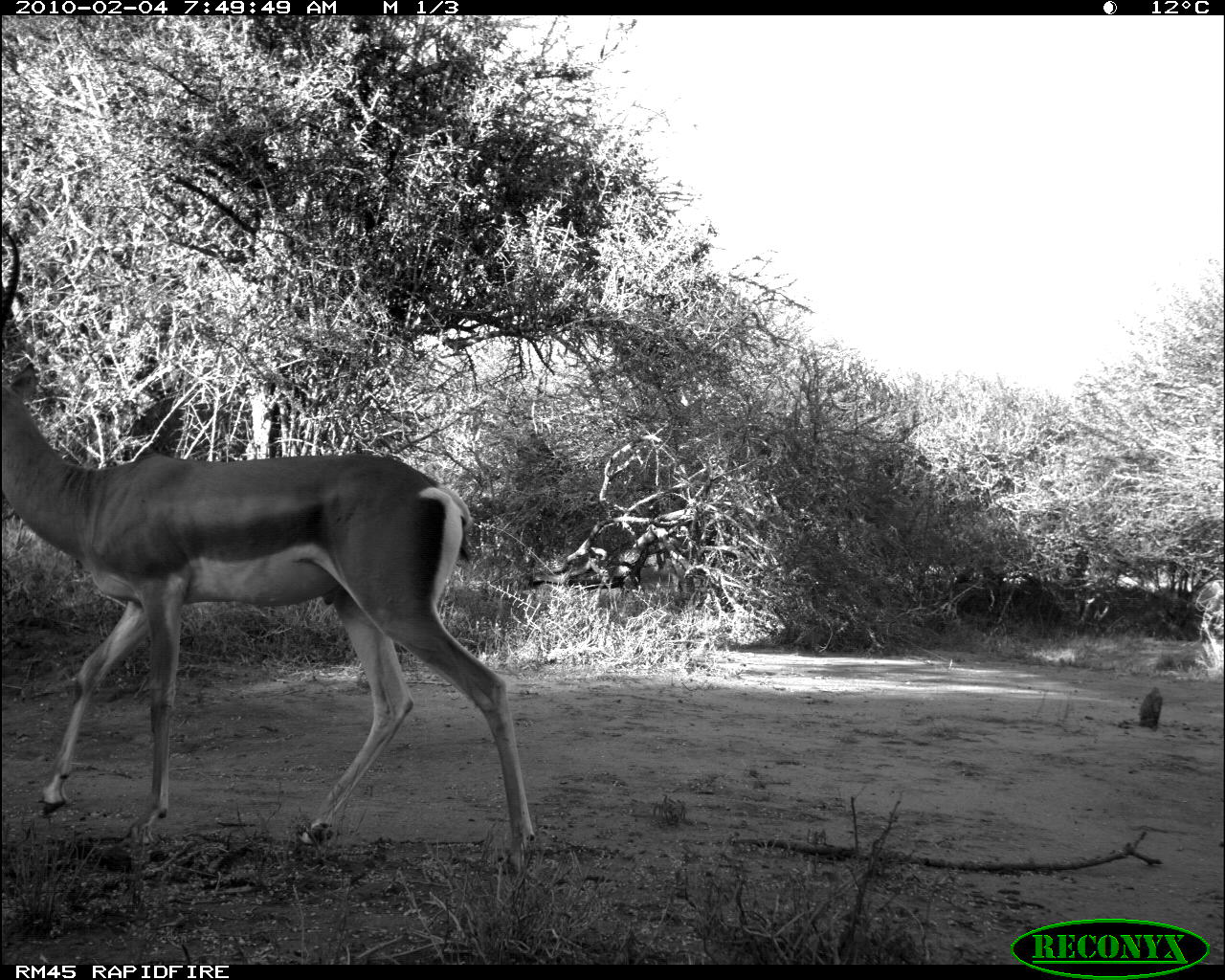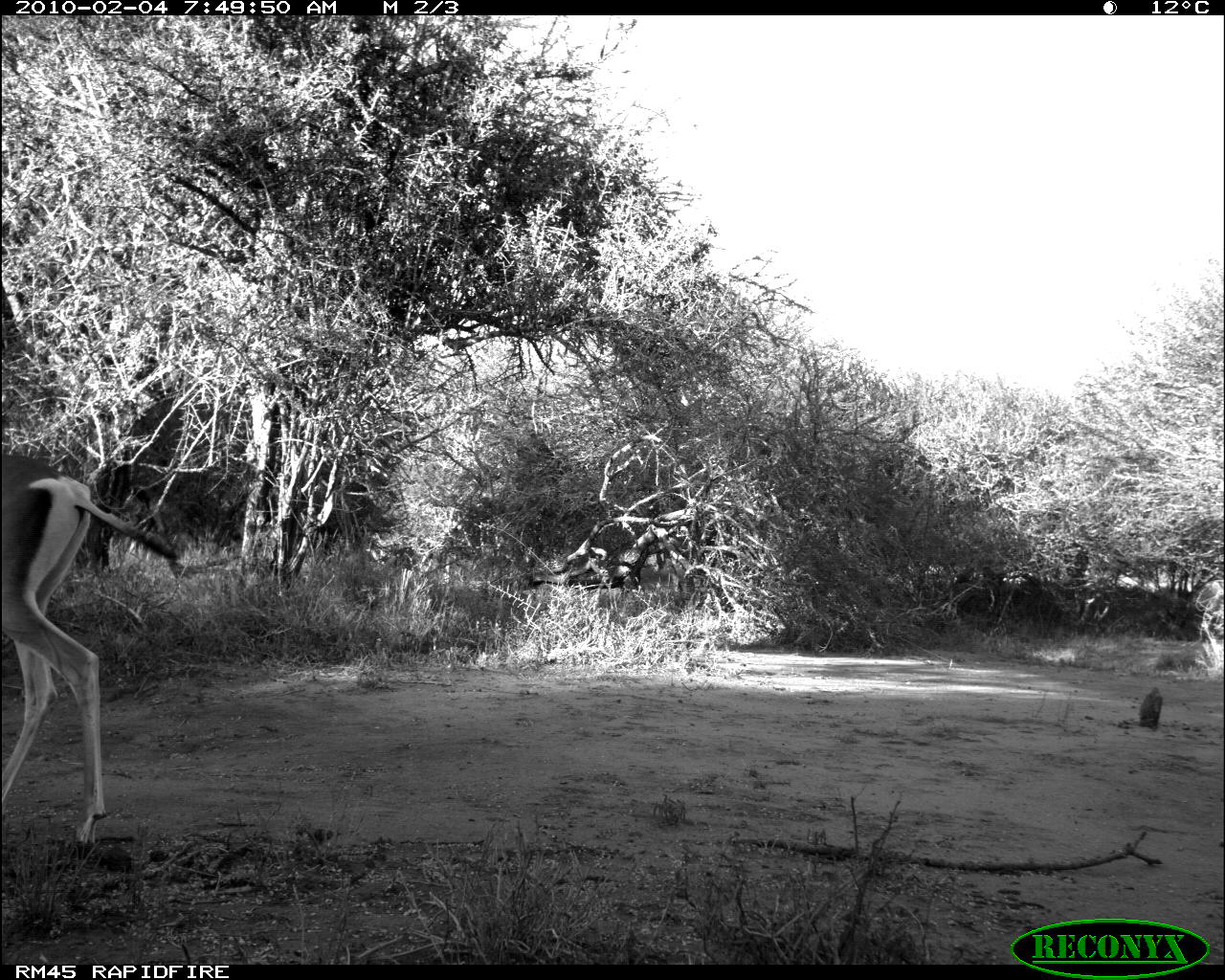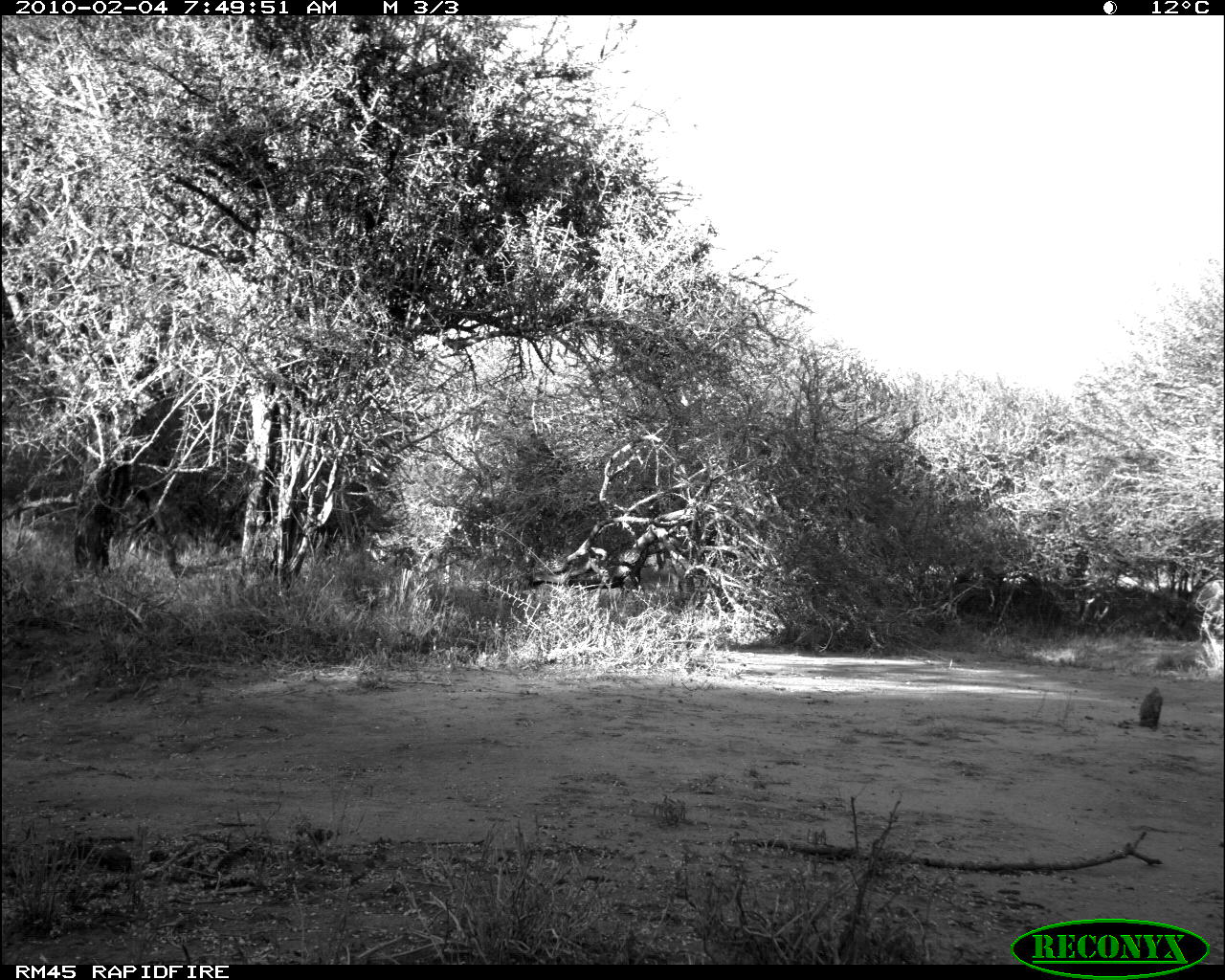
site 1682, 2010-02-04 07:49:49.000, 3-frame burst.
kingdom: Animalia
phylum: Chordata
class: Mammalia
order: Artiodactyla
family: Bovidae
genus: Nanger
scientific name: Nanger granti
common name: grant's gazelle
Nanger granti (grant's gazelle), count 1.